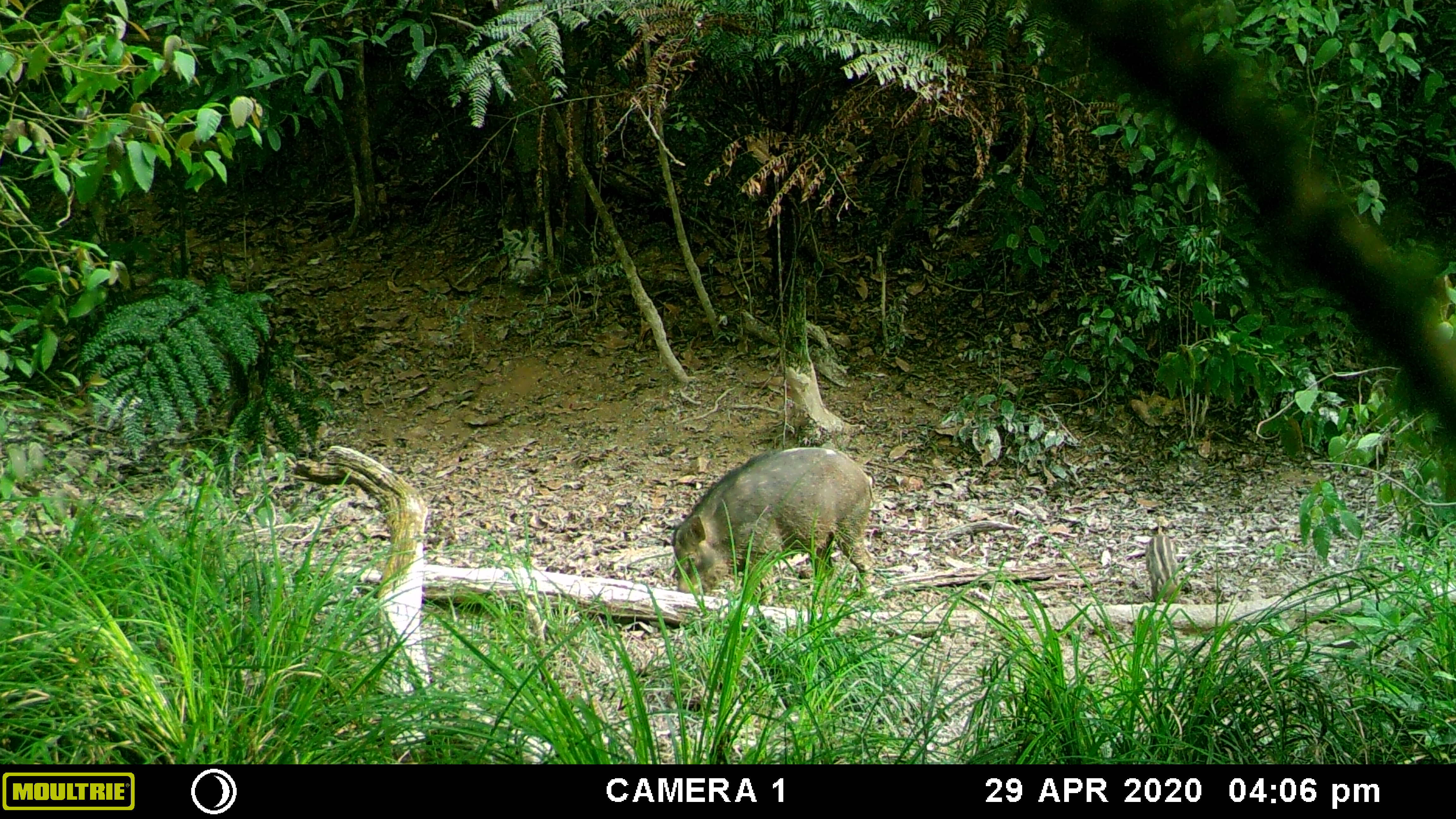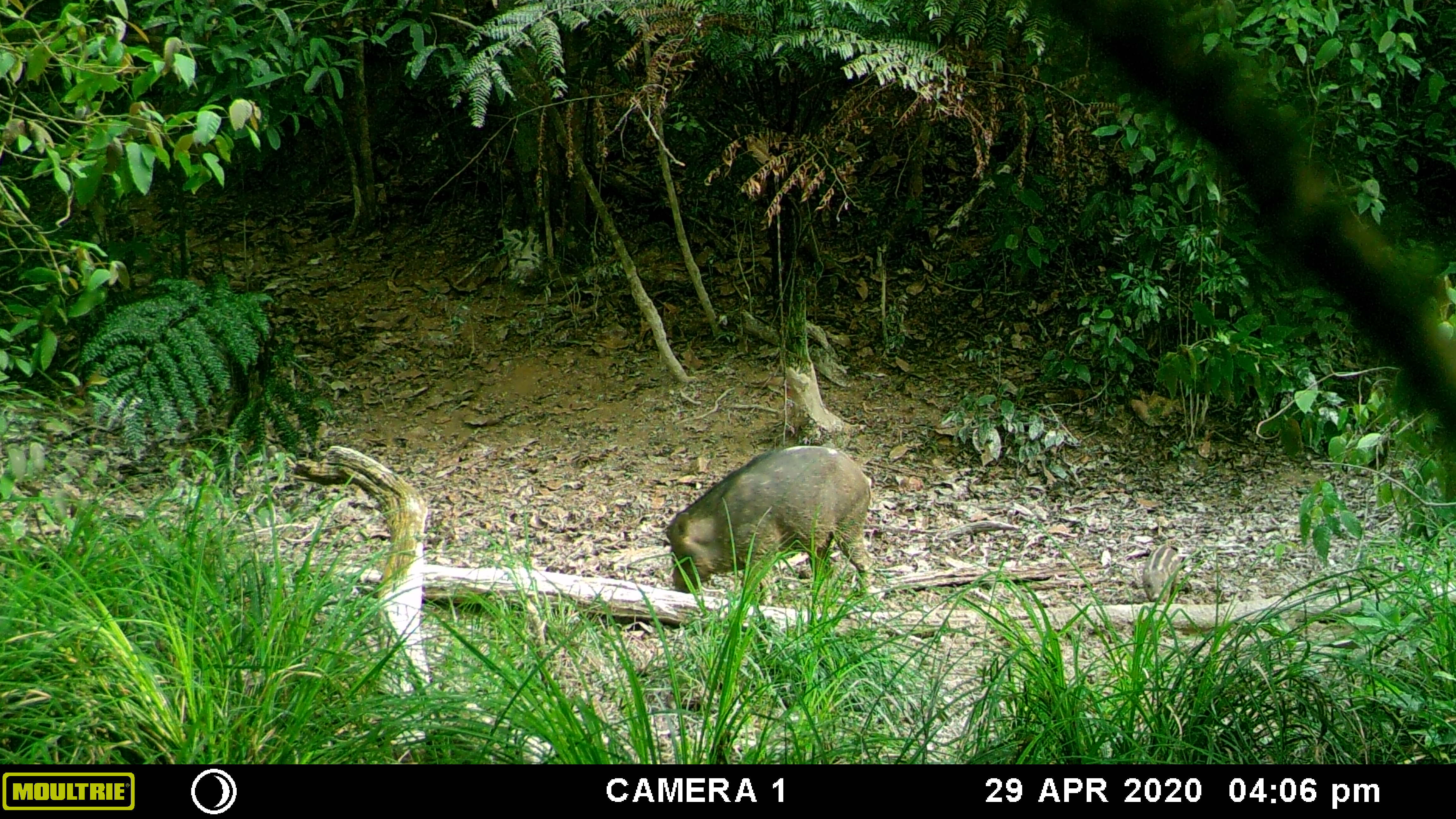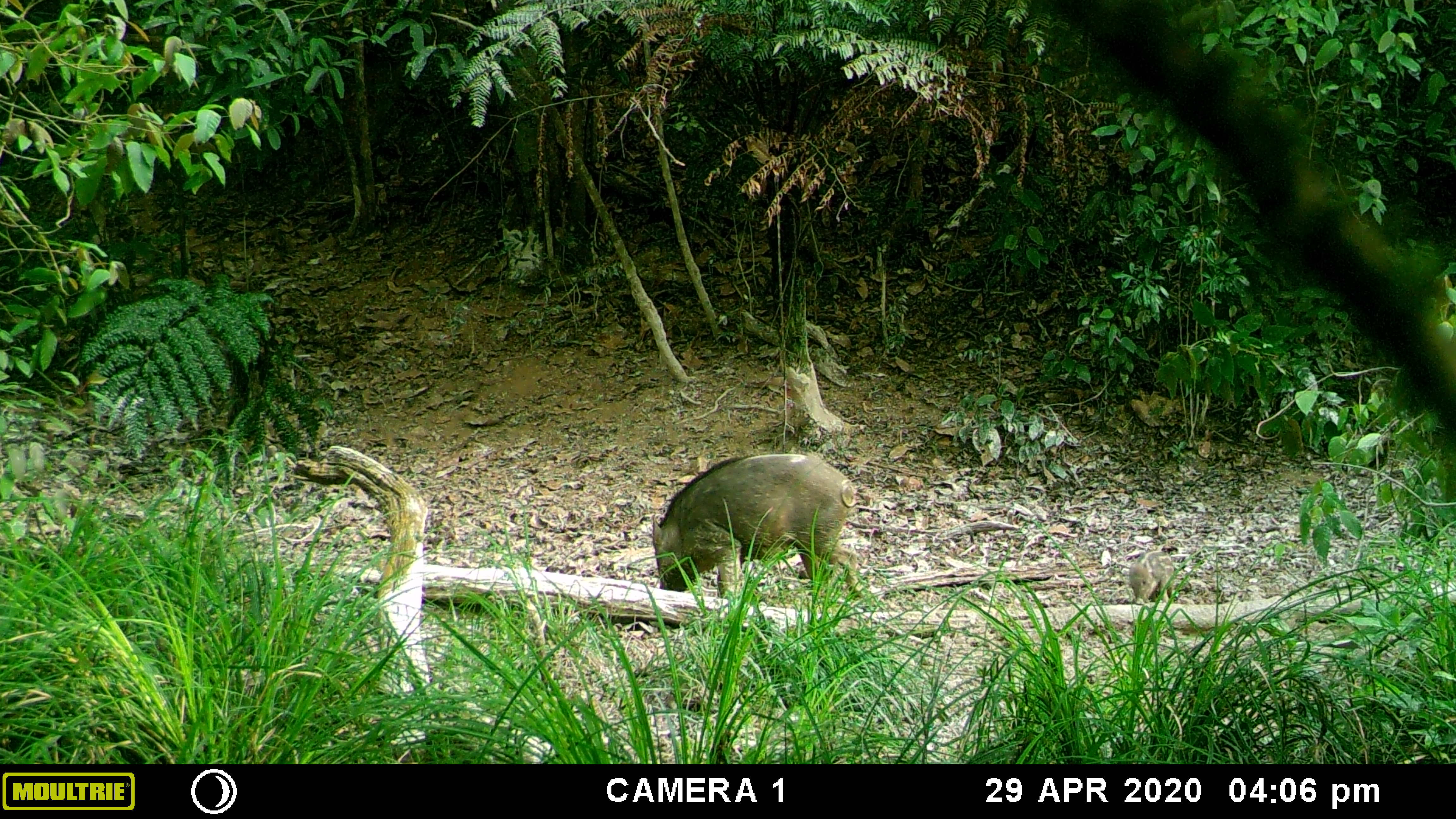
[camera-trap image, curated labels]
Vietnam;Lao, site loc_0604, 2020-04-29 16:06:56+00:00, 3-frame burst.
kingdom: Animalia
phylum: Chordata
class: Mammalia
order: Artiodactyla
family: Suidae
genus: Sus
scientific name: Sus scrofa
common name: eurasian wild pig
Eurasian wild pig (Sus scrofa). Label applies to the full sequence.